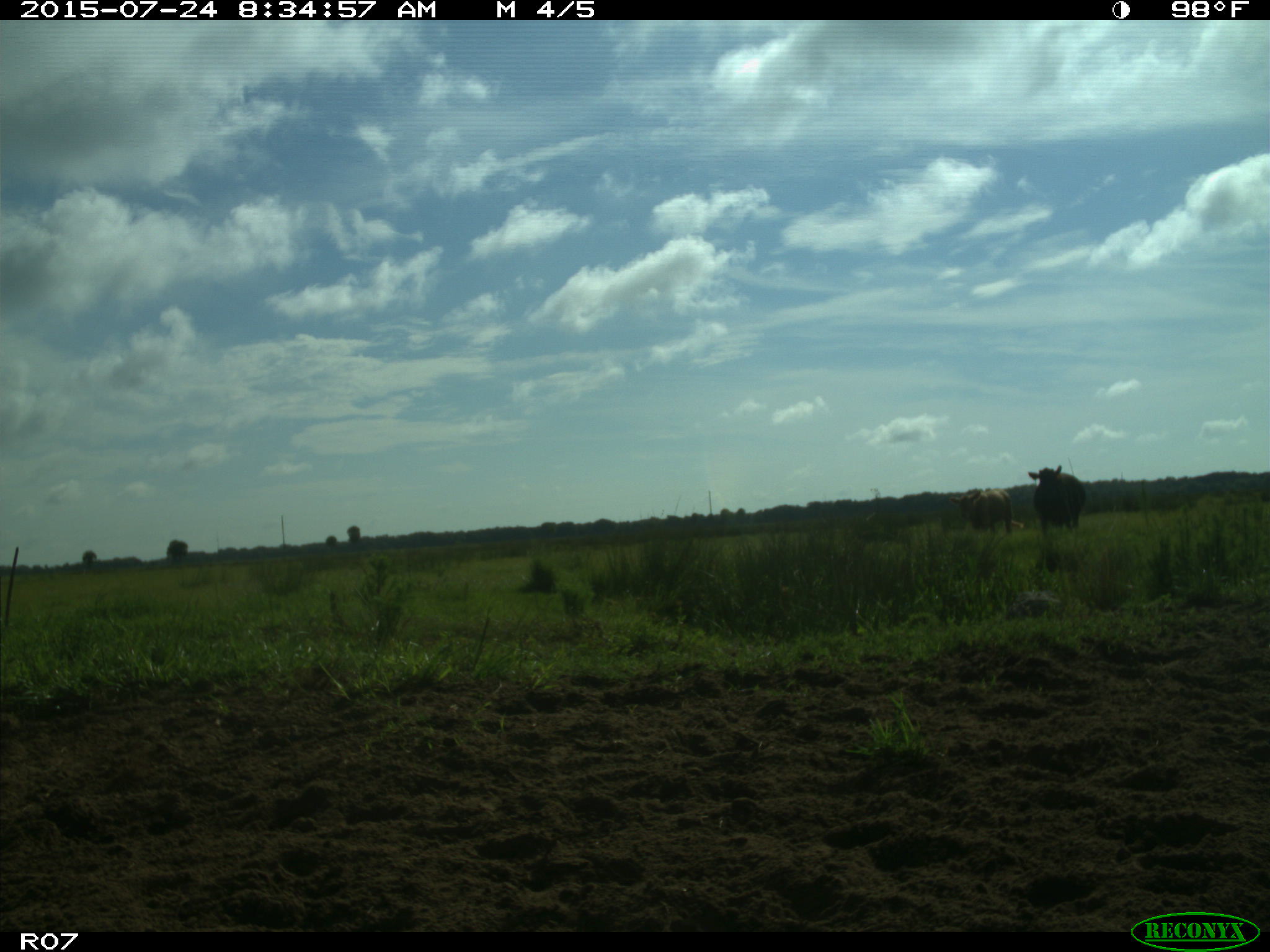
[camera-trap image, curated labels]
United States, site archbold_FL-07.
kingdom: Animalia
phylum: Chordata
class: Mammalia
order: Artiodactyla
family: Bovidae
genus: Bos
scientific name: Bos taurus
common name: domestic cow